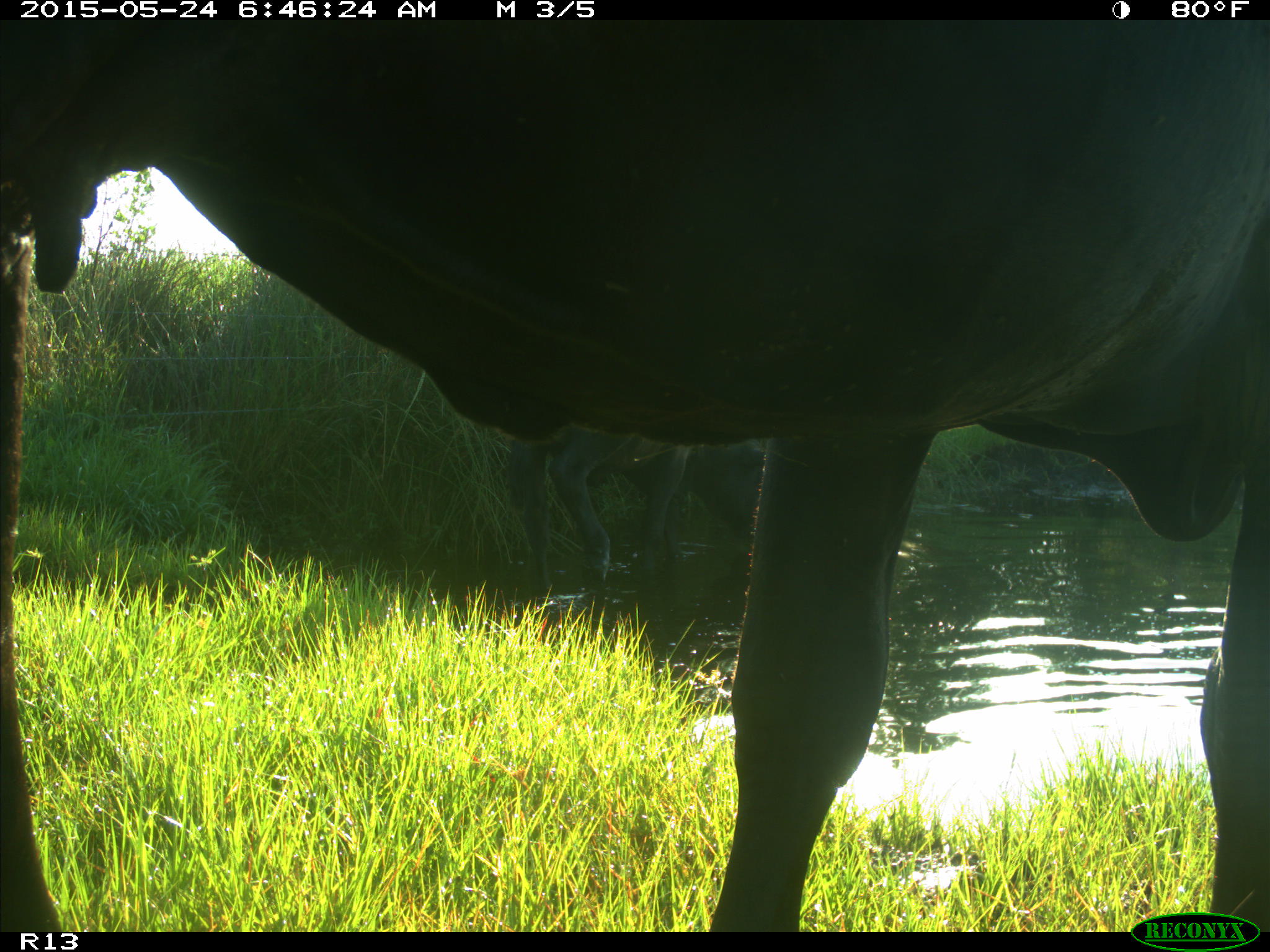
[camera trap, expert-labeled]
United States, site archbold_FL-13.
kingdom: Animalia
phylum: Chordata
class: Mammalia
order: Artiodactyla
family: Bovidae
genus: Bos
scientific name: Bos taurus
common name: domestic cow